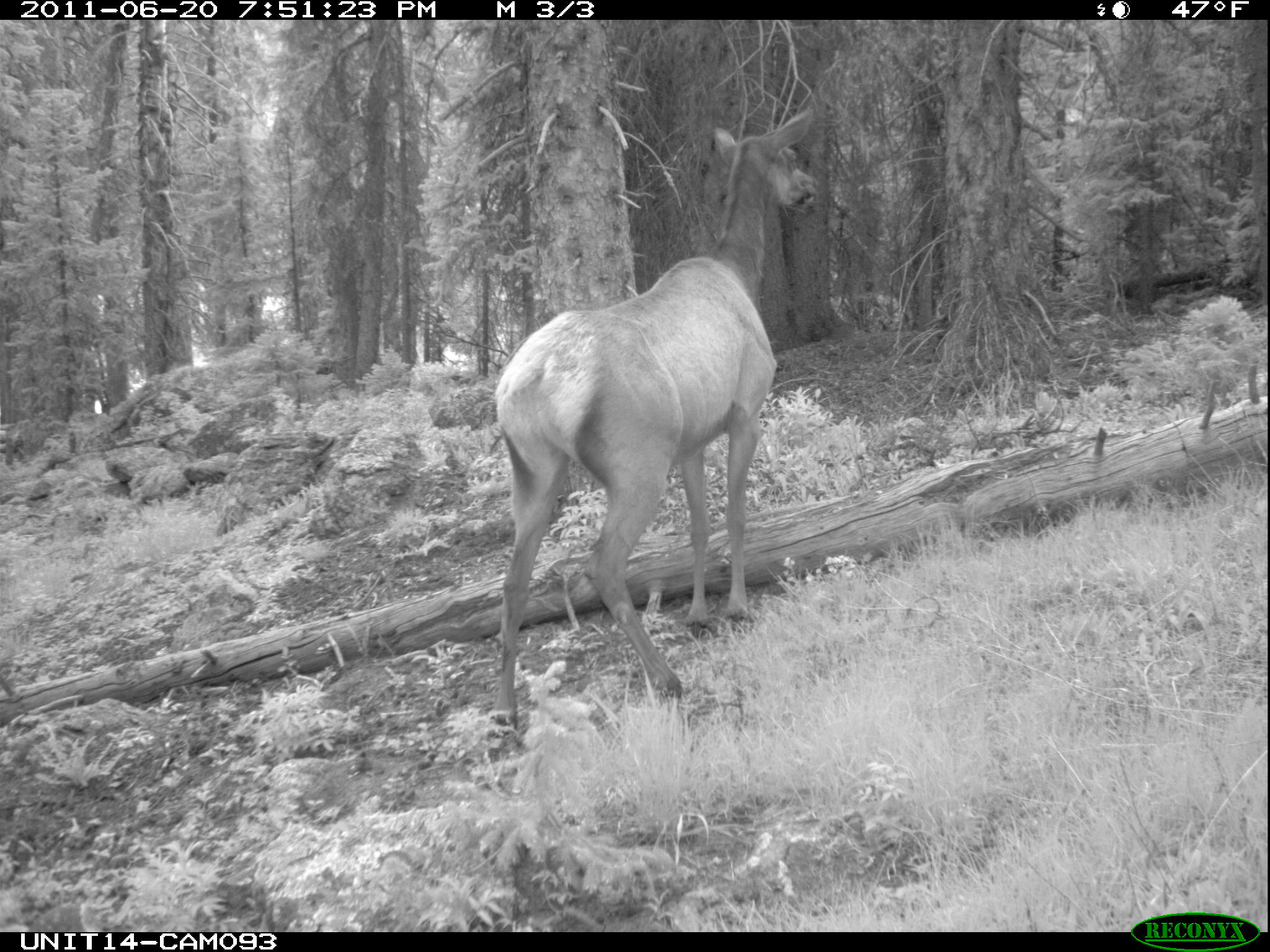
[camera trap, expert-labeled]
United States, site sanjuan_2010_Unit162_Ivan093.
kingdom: Animalia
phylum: Chordata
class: Mammalia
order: Artiodactyla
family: Cervidae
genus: Cervus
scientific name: Cervus elaphus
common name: red deer